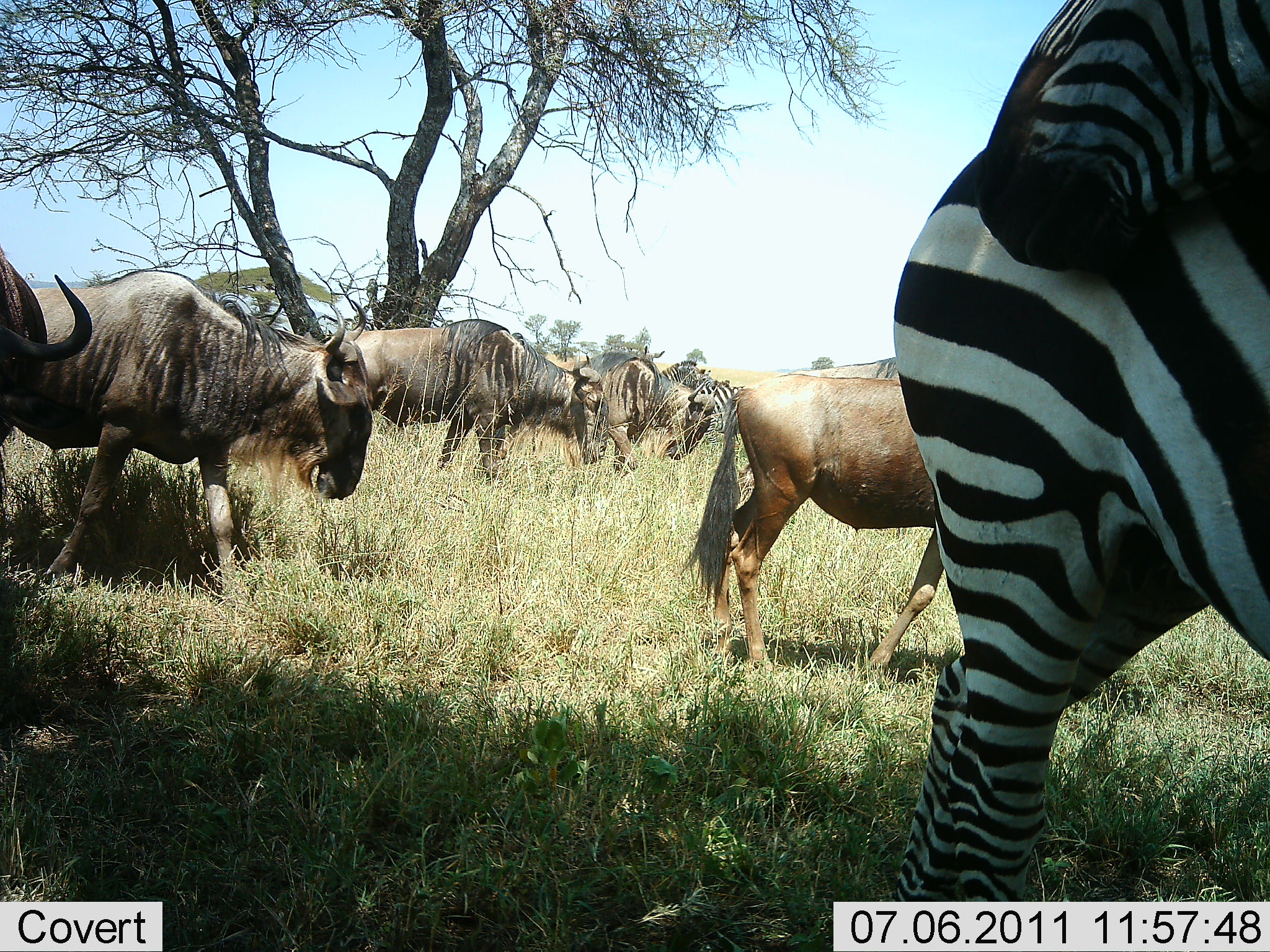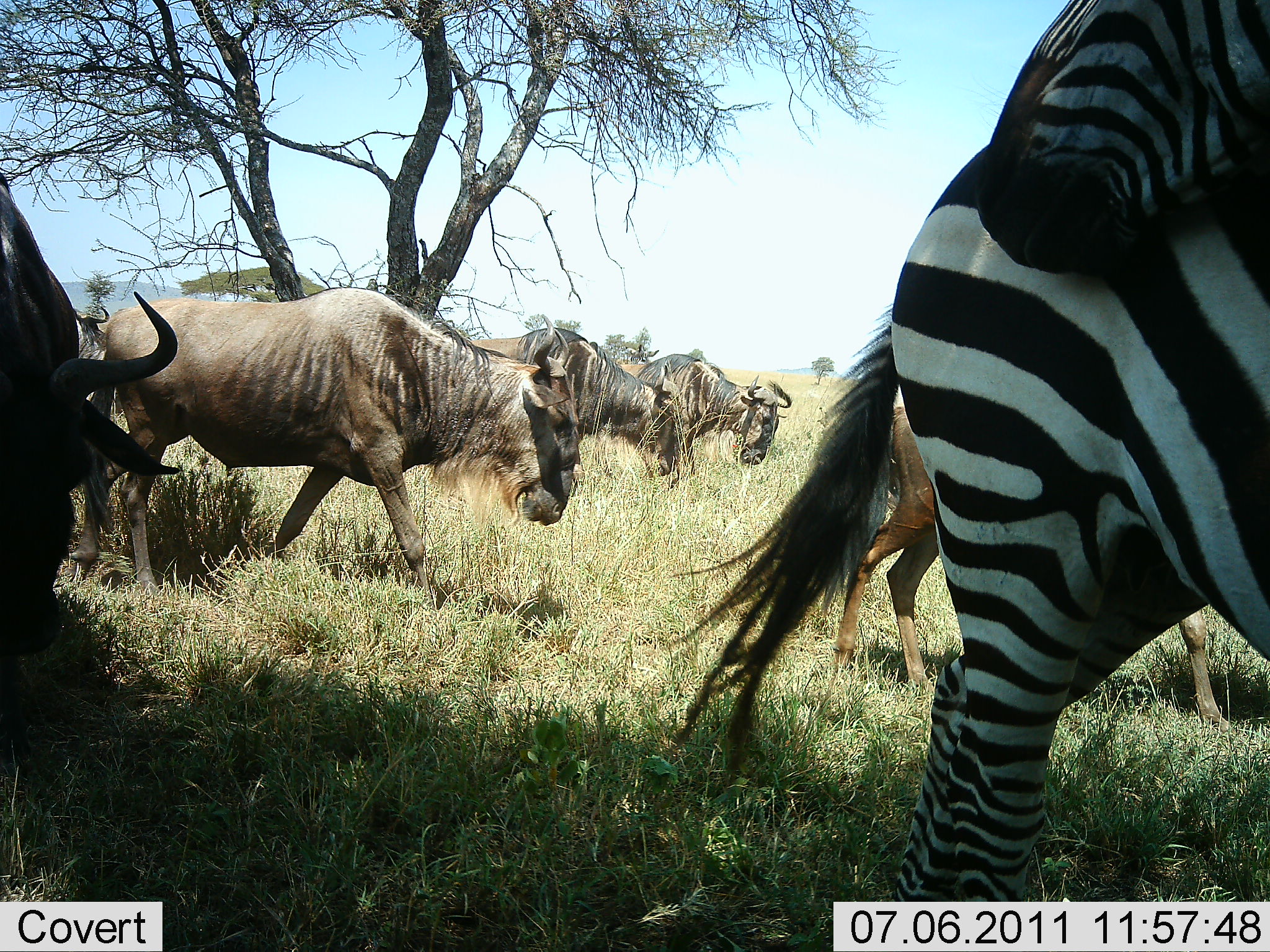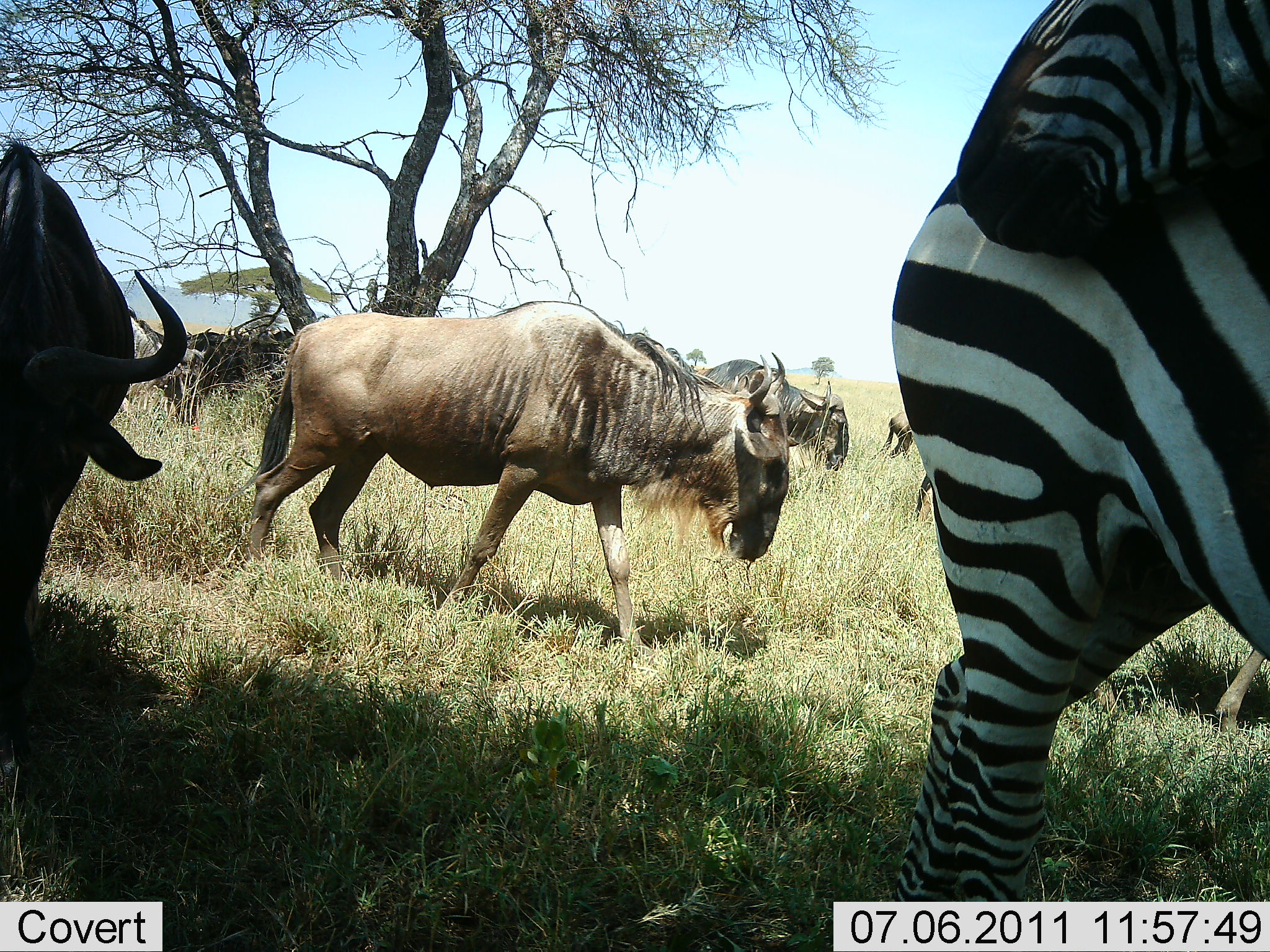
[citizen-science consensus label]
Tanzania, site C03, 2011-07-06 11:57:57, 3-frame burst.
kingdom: Animalia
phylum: Chordata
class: Mammalia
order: Artiodactyla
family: Bovidae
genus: Connochaetes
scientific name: Connochaetes taurinus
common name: blue wildebeest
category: wildebeest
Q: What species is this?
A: Wildebeest (blue wildebeest) (Connochaetes taurinus).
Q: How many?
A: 5.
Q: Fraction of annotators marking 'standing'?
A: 0%.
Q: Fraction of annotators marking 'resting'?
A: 0%.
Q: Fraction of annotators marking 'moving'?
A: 92%.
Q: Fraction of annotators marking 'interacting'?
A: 0%.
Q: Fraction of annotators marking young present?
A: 0%.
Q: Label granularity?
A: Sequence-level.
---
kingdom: Animalia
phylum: Chordata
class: Mammalia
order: Perissodactyla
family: Equidae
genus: Equus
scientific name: Equus quagga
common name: plains zebra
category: zebra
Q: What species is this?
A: Zebra (plains zebra) (Equus quagga).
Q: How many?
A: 2.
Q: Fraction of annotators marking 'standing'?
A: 64%.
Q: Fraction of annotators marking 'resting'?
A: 0%.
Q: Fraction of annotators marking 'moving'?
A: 27%.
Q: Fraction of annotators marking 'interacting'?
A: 36%.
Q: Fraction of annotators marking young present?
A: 0%.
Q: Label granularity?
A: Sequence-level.